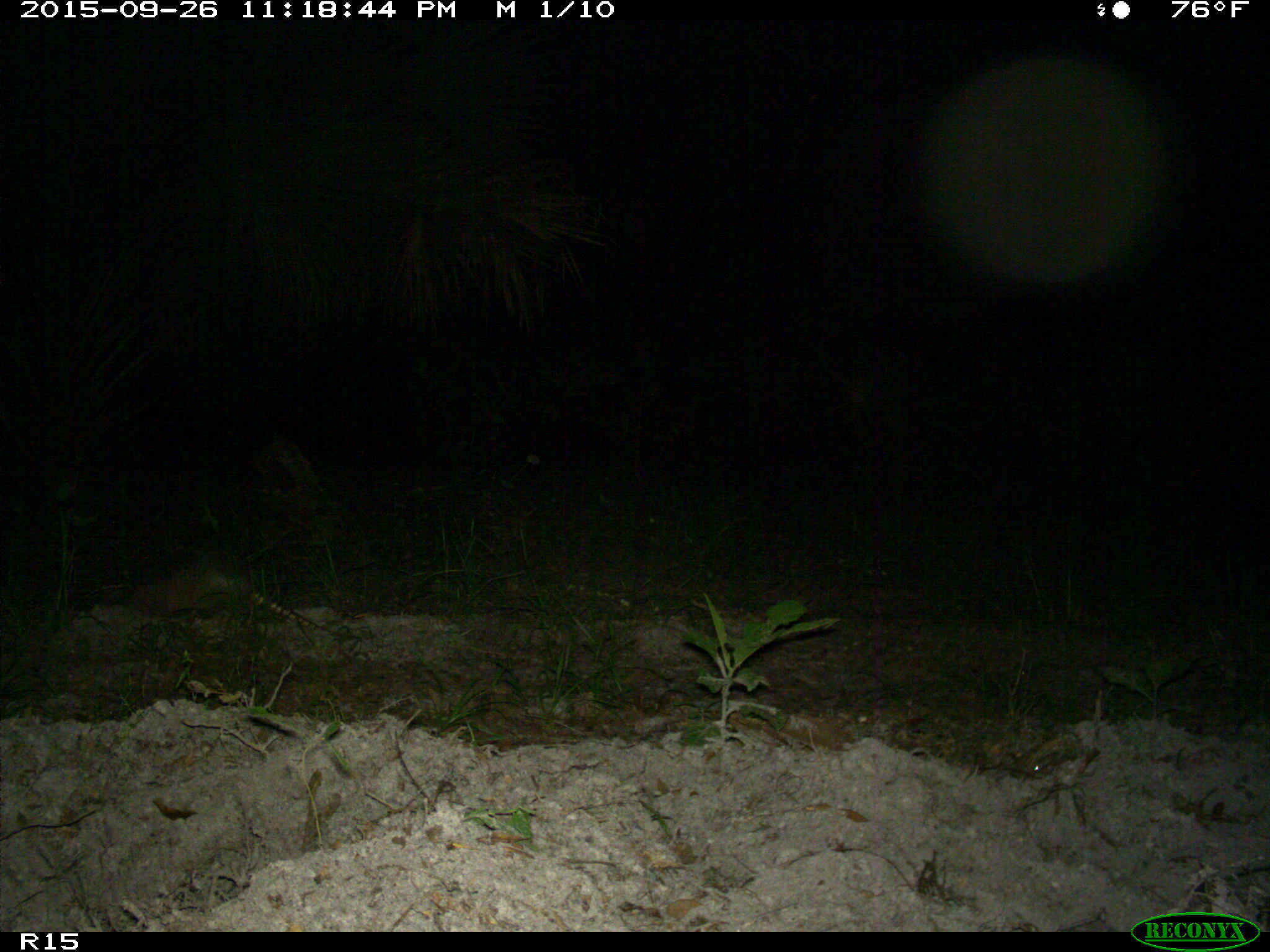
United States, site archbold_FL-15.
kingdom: Animalia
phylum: Chordata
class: Mammalia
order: Cingulata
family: Dasypodidae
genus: Dasypus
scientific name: Dasypus novemcinctus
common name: nine-banded armadillo